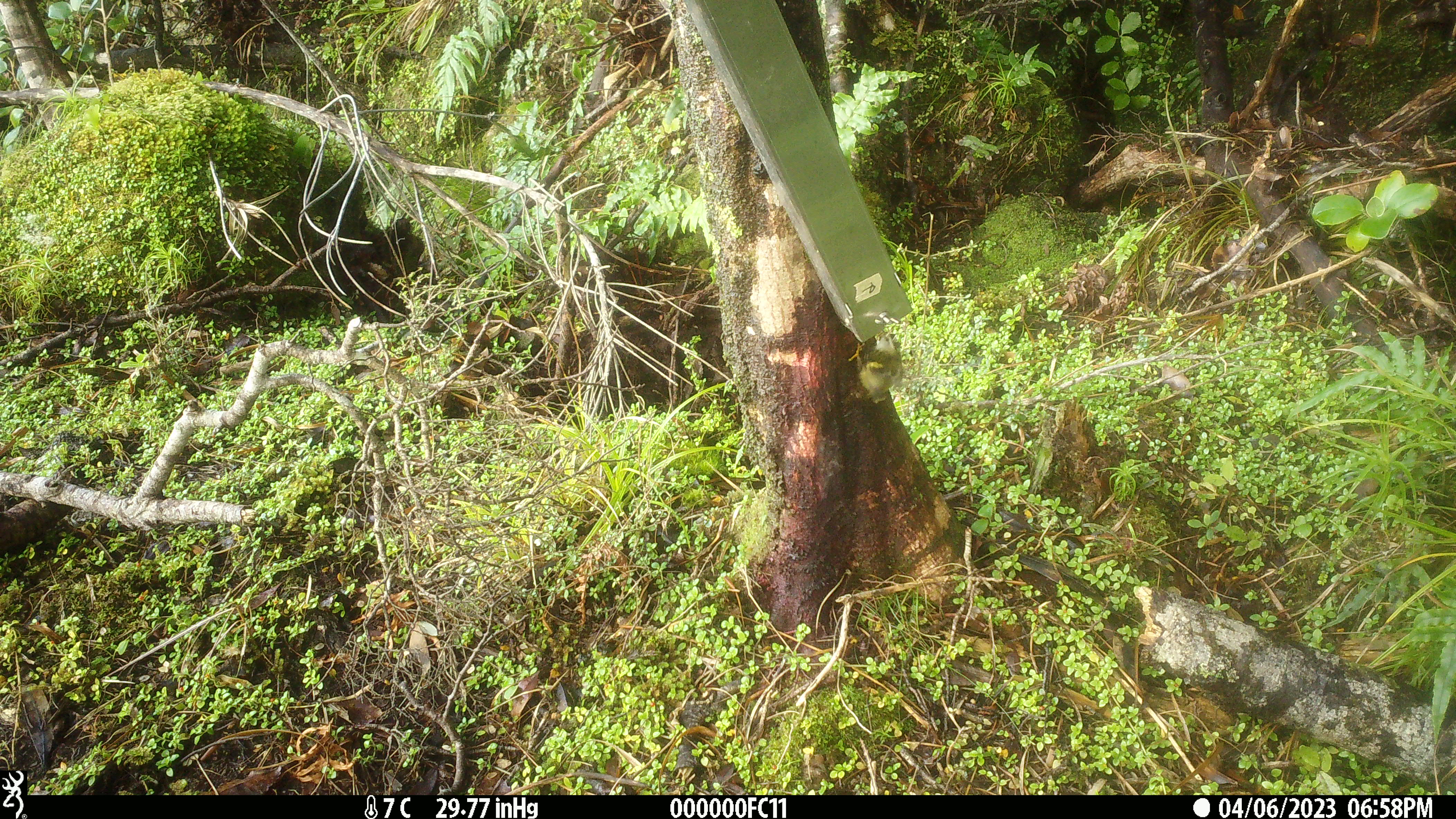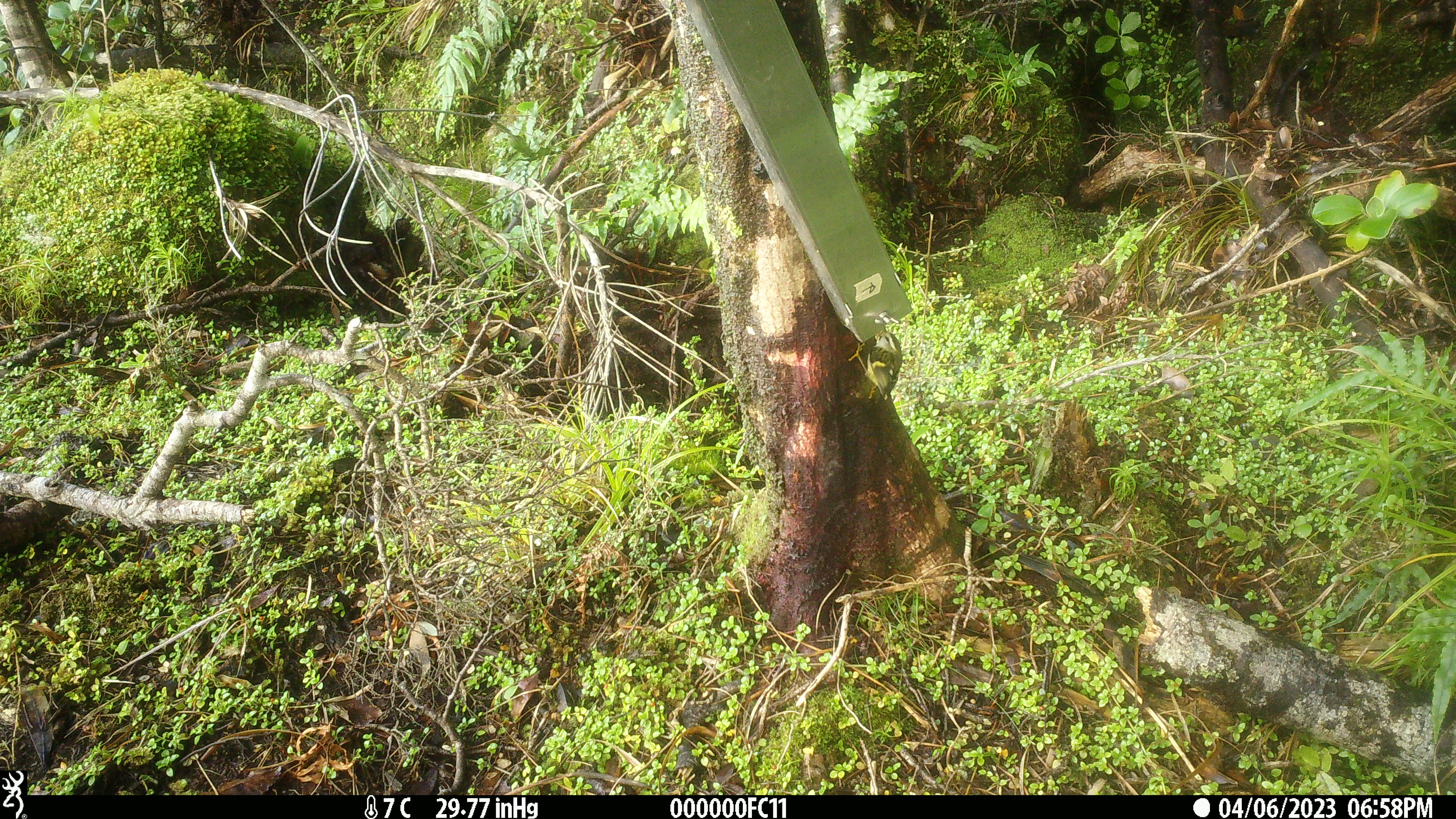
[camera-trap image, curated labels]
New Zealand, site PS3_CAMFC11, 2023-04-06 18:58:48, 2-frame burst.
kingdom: Animalia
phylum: Chordata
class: Aves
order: Passeriformes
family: Acanthisittidae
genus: Acanthisitta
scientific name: Acanthisitta chloris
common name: rifleman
Rifleman (Acanthisitta chloris).